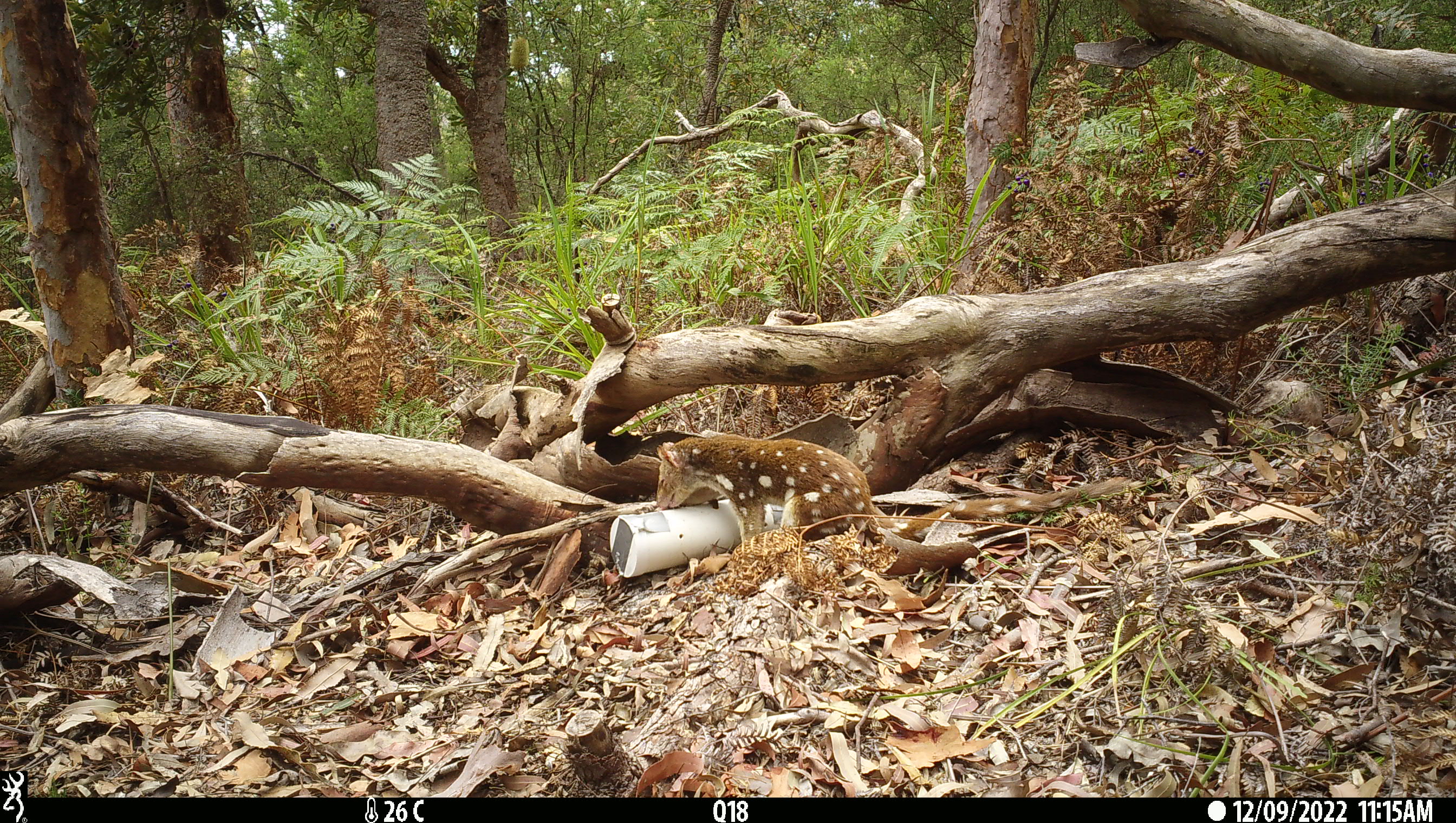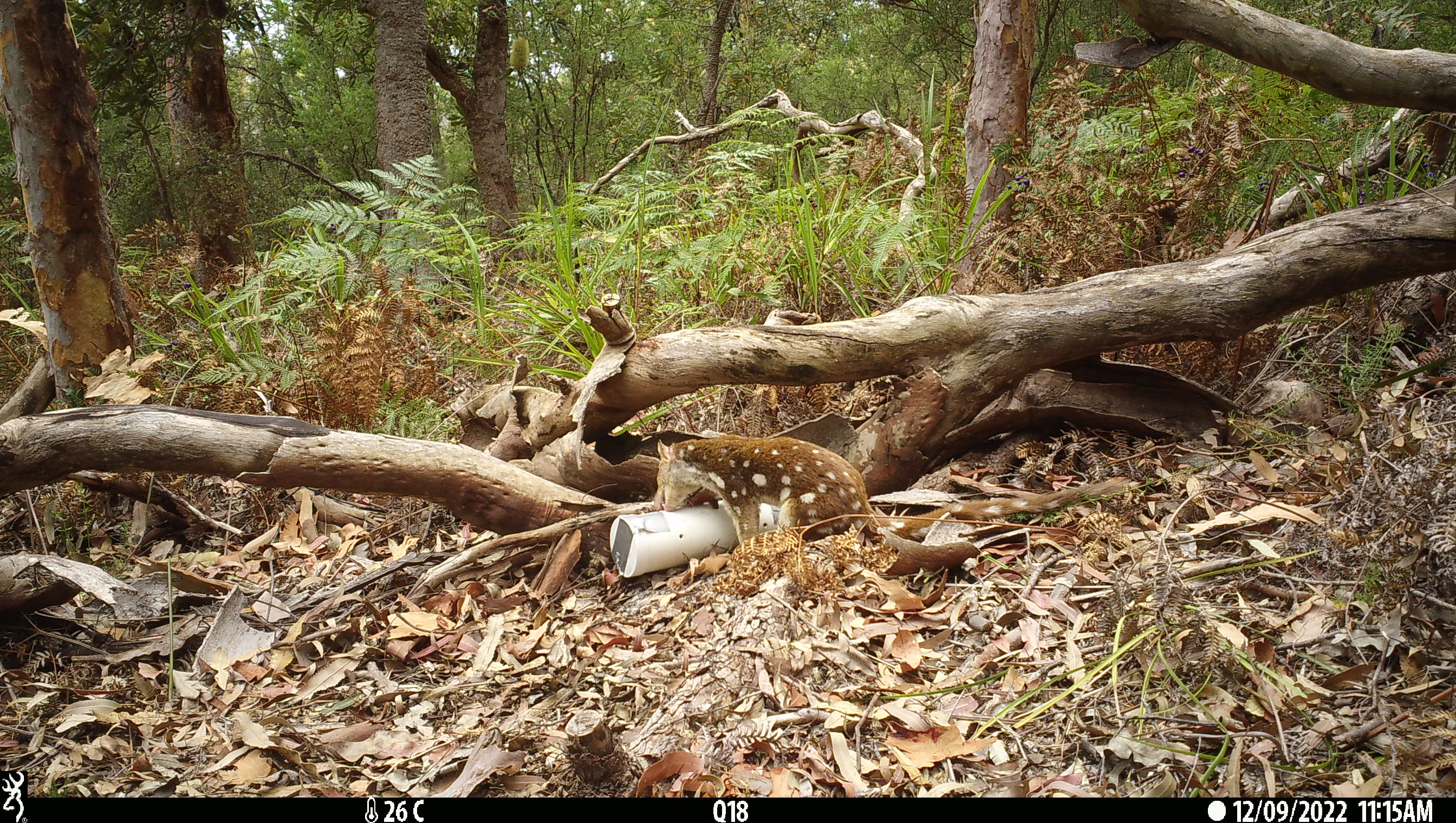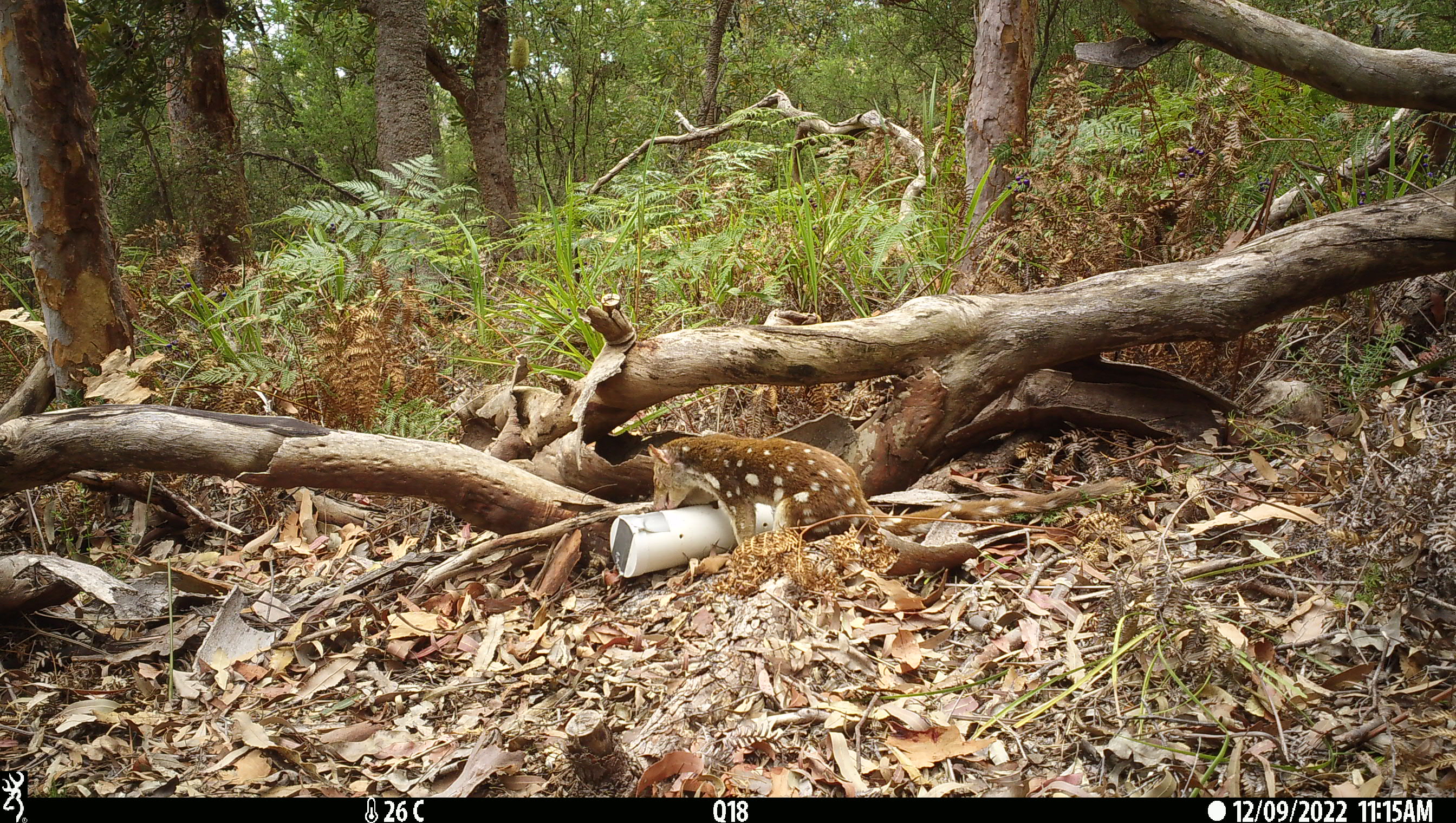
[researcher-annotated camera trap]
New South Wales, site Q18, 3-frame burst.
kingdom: Animalia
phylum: Chordata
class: Mammalia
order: Dasyuromorphia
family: Dasyuridae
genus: Dasyurus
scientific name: Dasyurus maculatus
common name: spotted-tailed quoll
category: quoll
Quoll (spotted-tailed quoll) (Dasyurus maculatus).